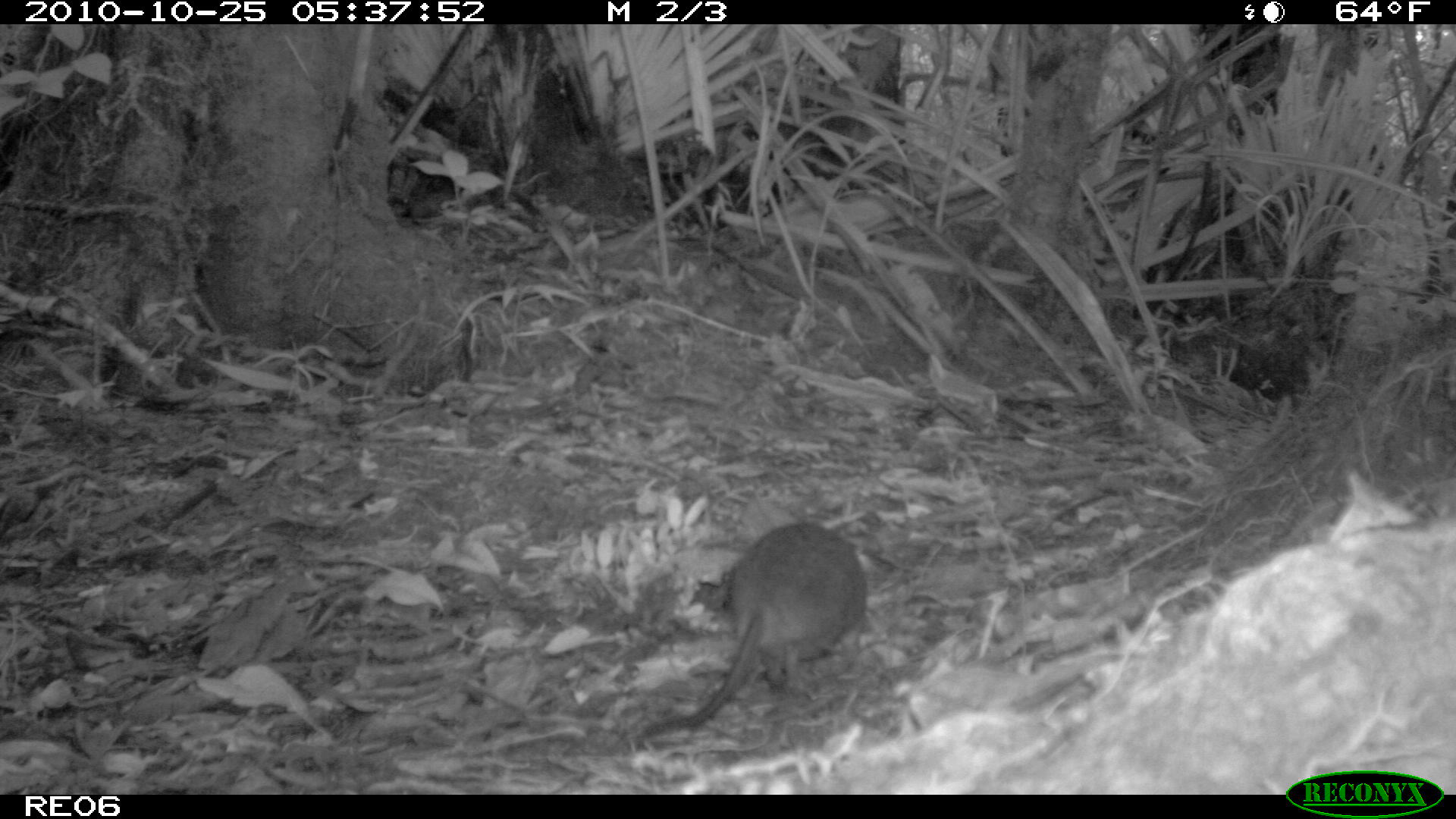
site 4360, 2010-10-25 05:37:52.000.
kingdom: Animalia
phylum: Chordata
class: Mammalia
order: Rodentia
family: Muridae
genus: Rattus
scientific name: Rattus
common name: rodent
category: unknown rat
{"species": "unknown rat (rodent) (Rattus)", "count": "1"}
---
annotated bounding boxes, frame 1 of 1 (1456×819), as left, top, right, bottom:
unknown rat: 641, 520, 866, 734